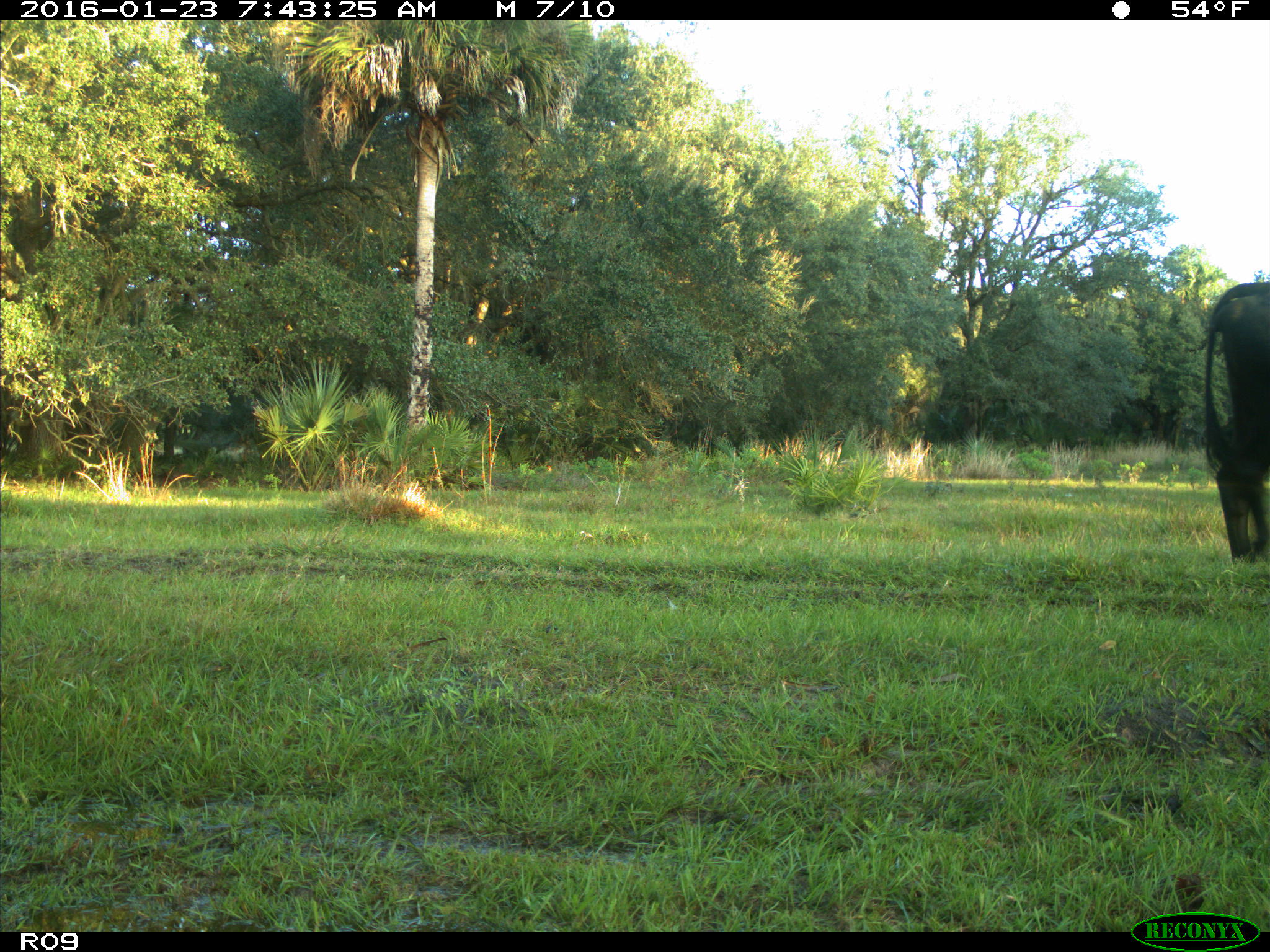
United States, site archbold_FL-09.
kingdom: Animalia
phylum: Chordata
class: Mammalia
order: Artiodactyla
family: Bovidae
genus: Bos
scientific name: Bos taurus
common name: domestic cow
Bos taurus (domestic cow).